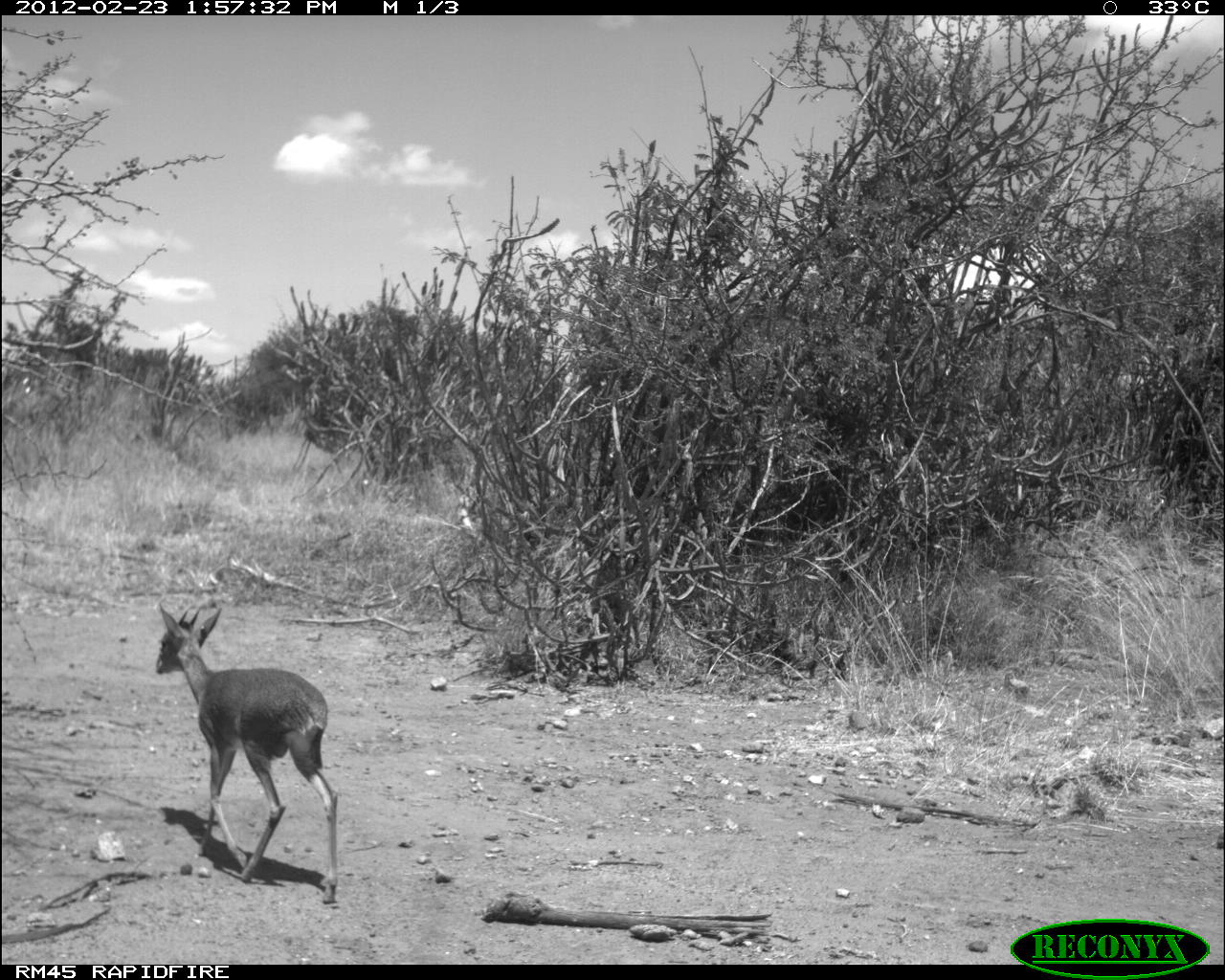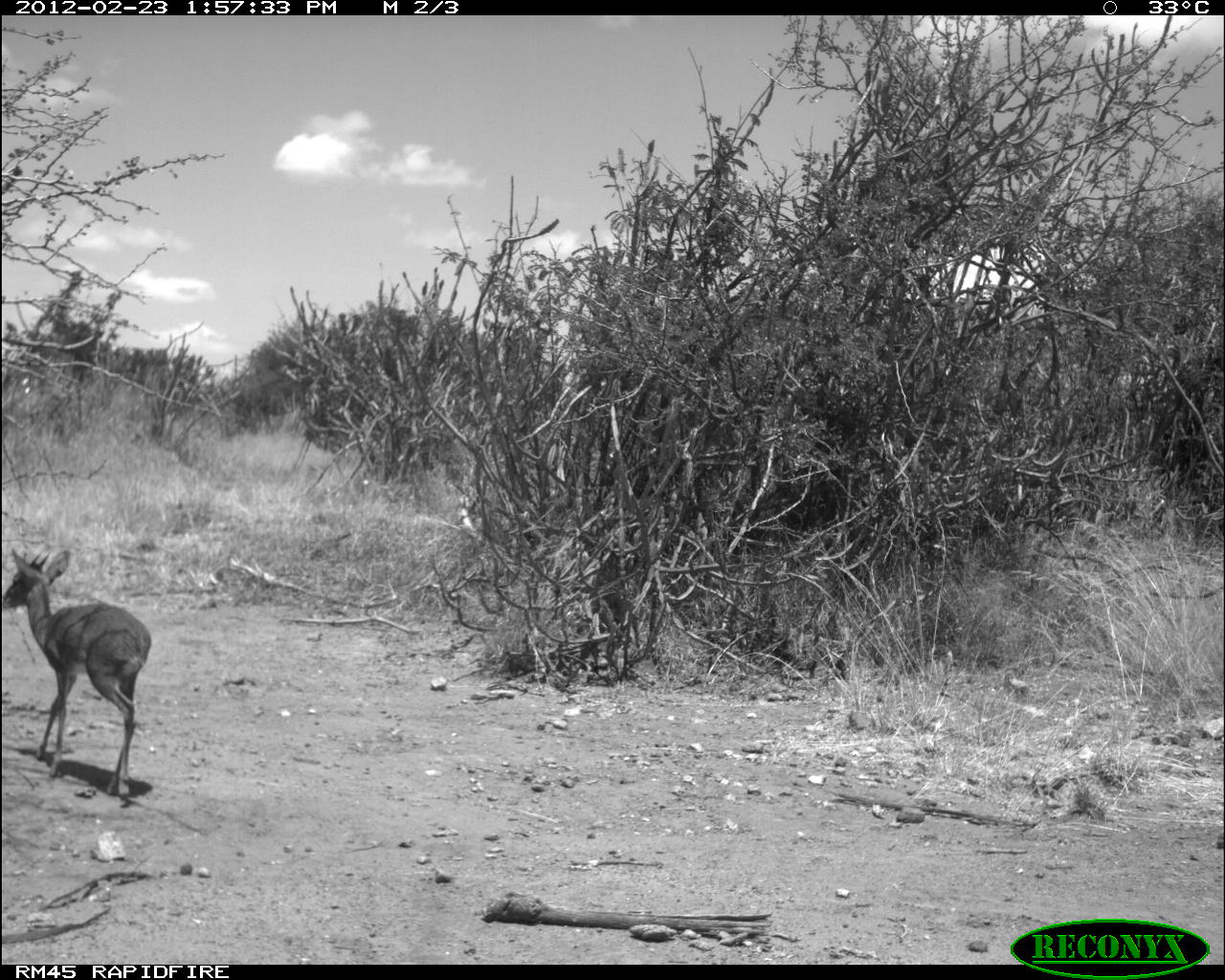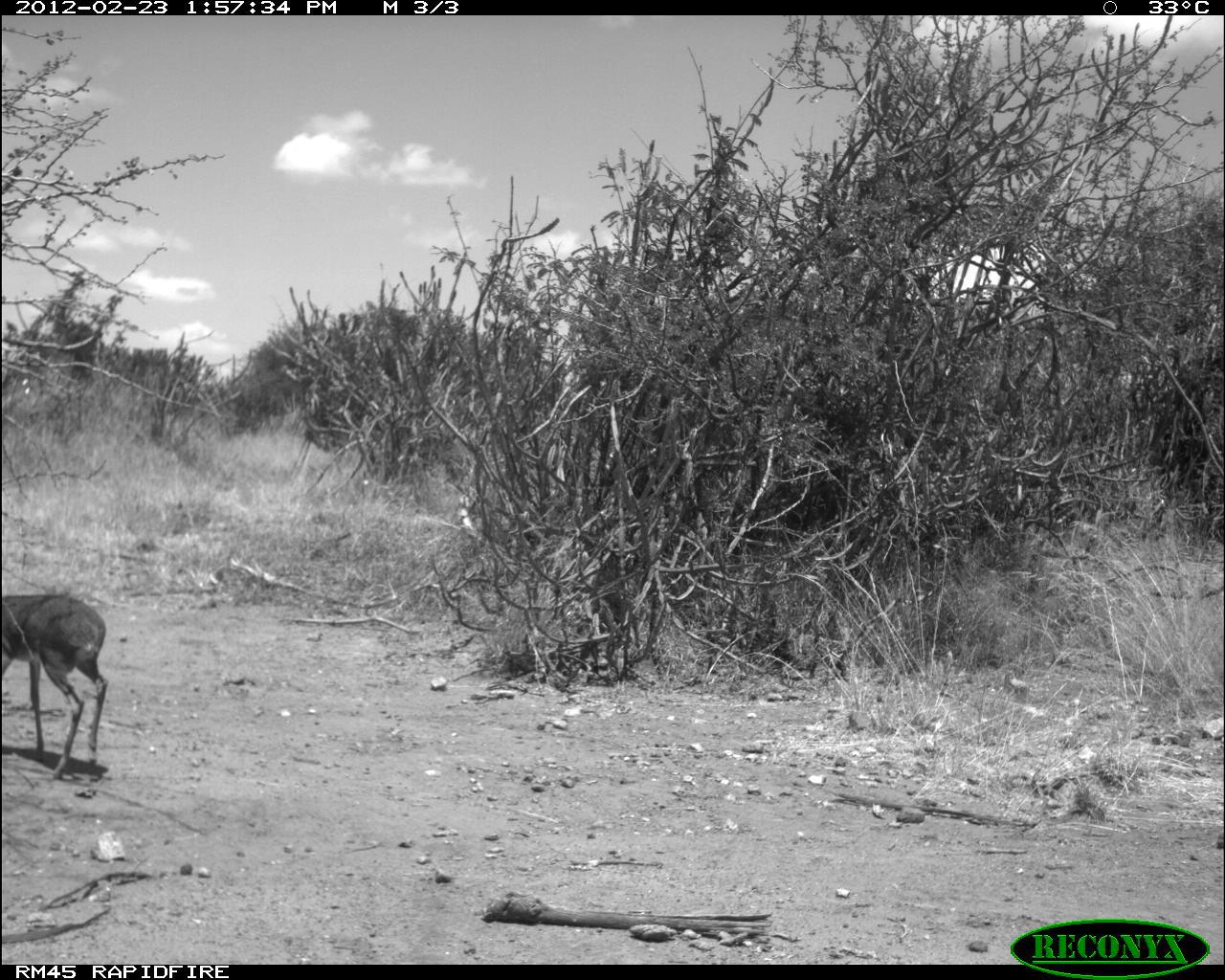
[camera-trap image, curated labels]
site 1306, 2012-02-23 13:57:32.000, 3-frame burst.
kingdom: Animalia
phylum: Chordata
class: Mammalia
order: Artiodactyla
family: Bovidae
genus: Madoqua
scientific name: Madoqua guentheri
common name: günther's dik-dik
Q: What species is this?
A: Madoqua guentheri (günther's dik-dik).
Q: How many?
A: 1.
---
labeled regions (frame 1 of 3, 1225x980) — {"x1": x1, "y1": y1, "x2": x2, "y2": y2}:
madoqua guentheri: {"x1": 154, "y1": 599, "x2": 340, "y2": 905}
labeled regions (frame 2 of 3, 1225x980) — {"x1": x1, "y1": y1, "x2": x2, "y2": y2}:
madoqua guentheri: {"x1": 0, "y1": 548, "x2": 153, "y2": 798}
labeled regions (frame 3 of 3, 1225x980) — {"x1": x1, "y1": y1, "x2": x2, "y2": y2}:
madoqua guentheri: {"x1": 0, "y1": 594, "x2": 109, "y2": 781}